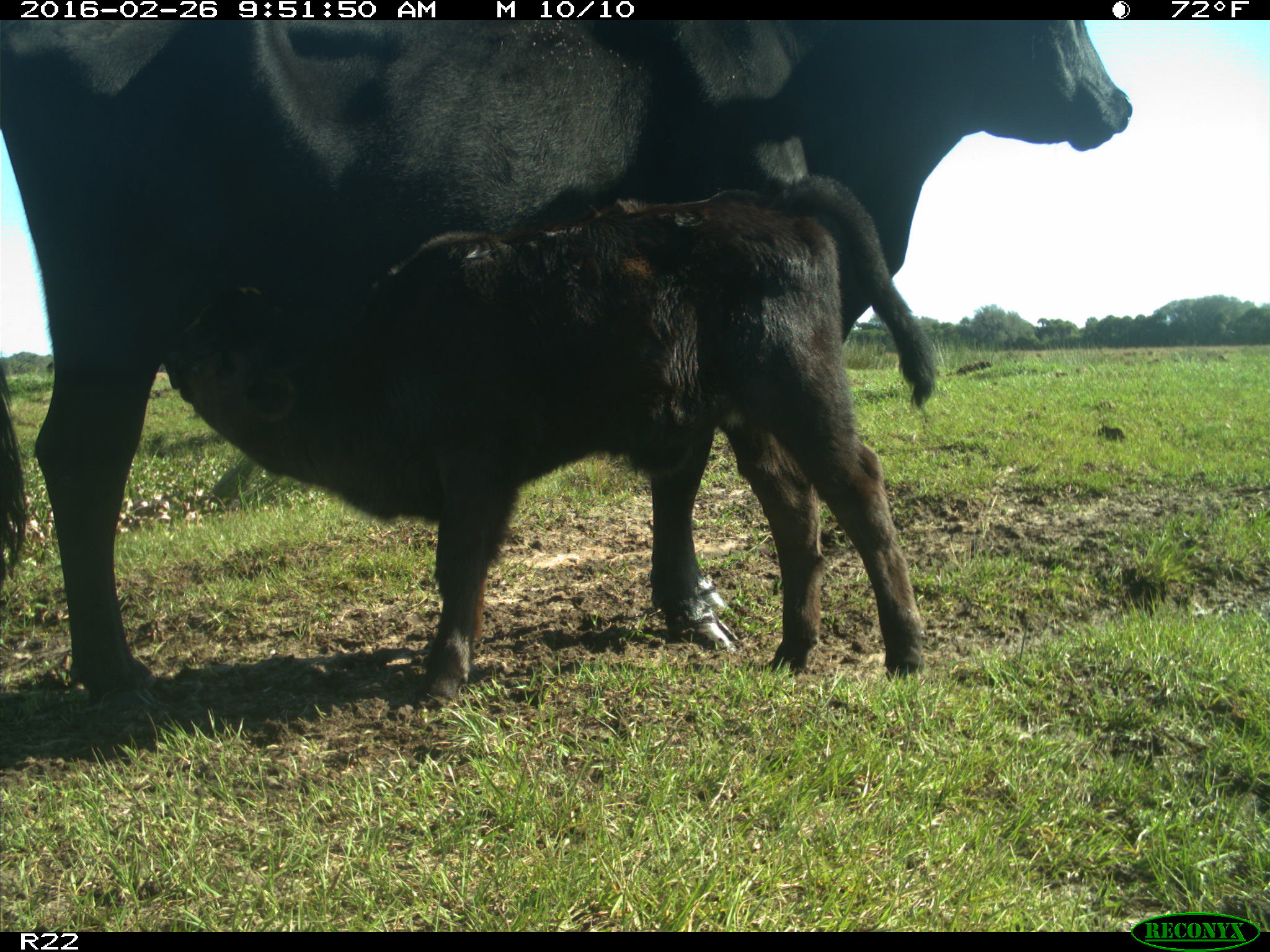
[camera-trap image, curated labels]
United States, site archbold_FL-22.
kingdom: Animalia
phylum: Chordata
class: Mammalia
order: Artiodactyla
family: Bovidae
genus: Bos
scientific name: Bos taurus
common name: domestic cow